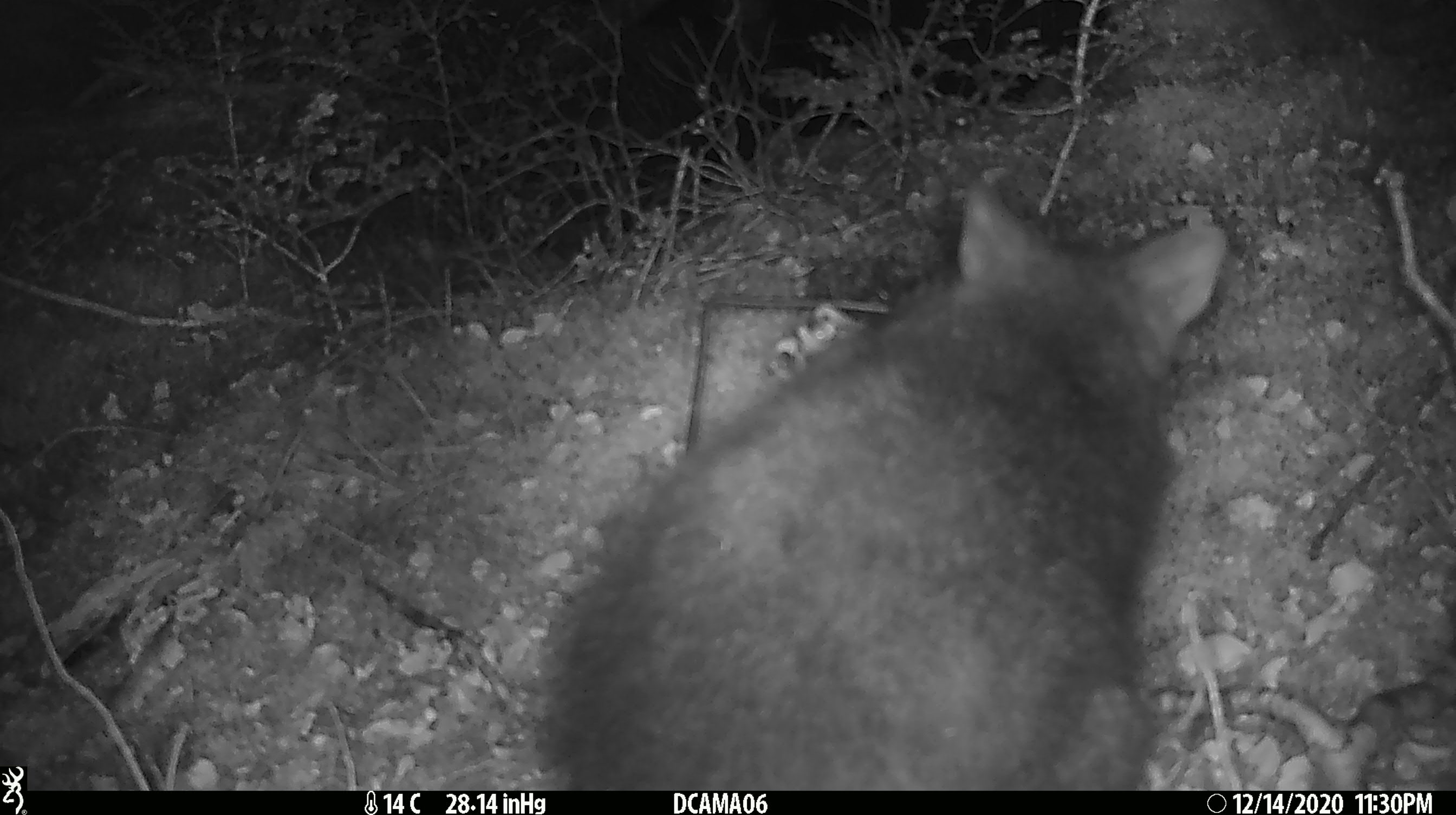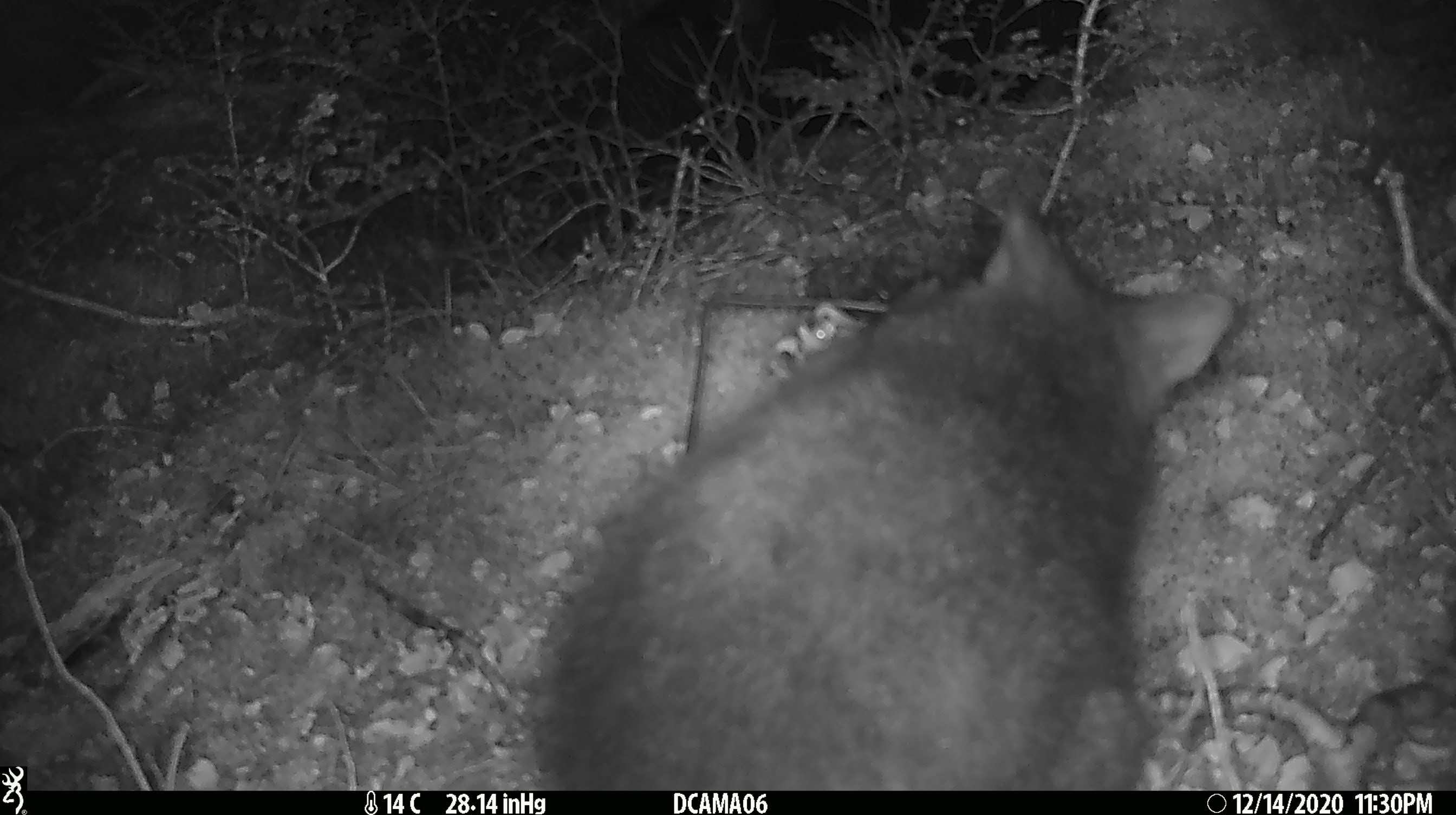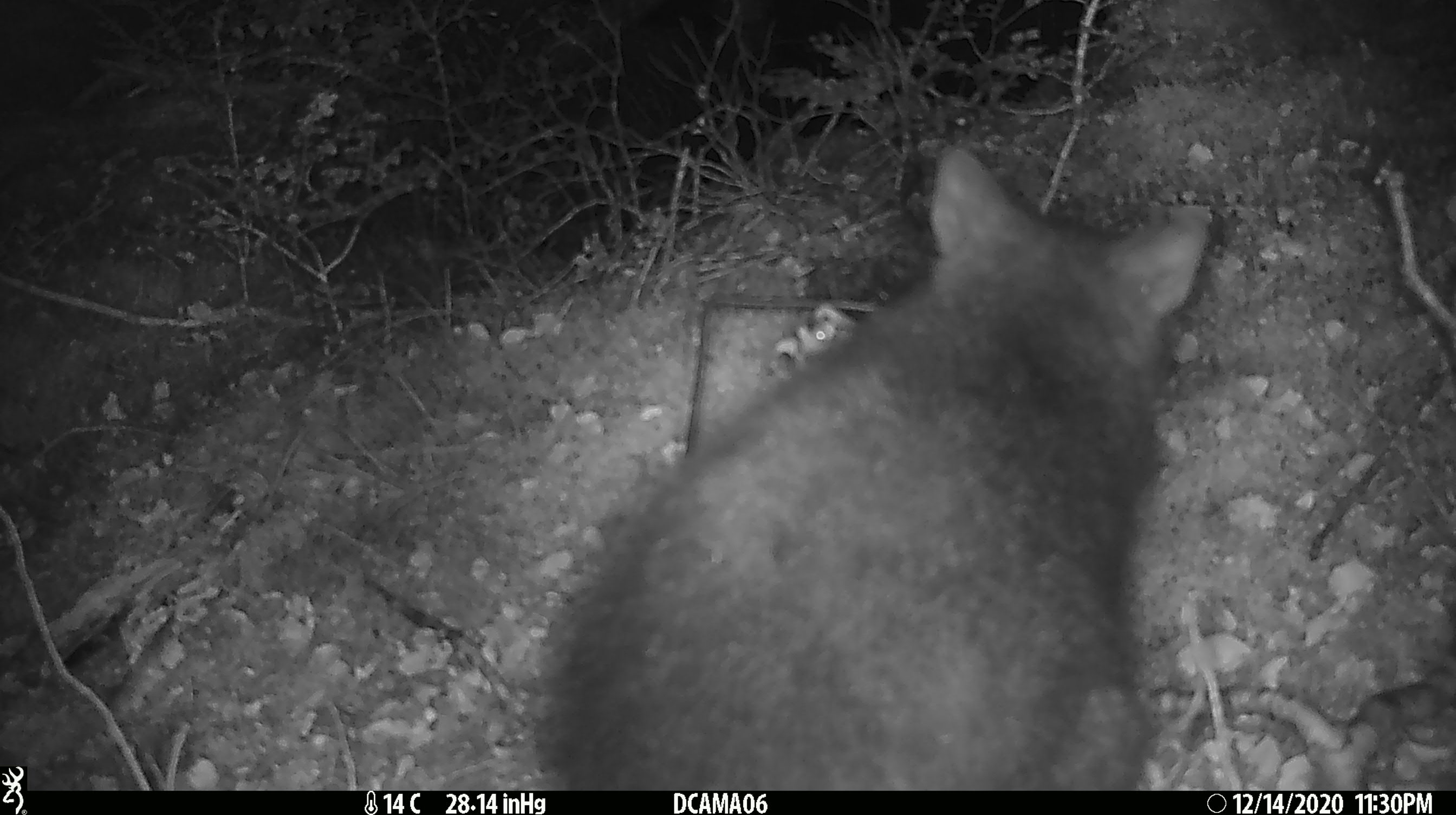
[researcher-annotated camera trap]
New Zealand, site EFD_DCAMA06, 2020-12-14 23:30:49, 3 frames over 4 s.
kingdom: Animalia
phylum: Chordata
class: Mammalia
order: Diprotodontia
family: Phalangeridae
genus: Trichosurus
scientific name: Trichosurus vulpecula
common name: common brushtail possum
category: possum